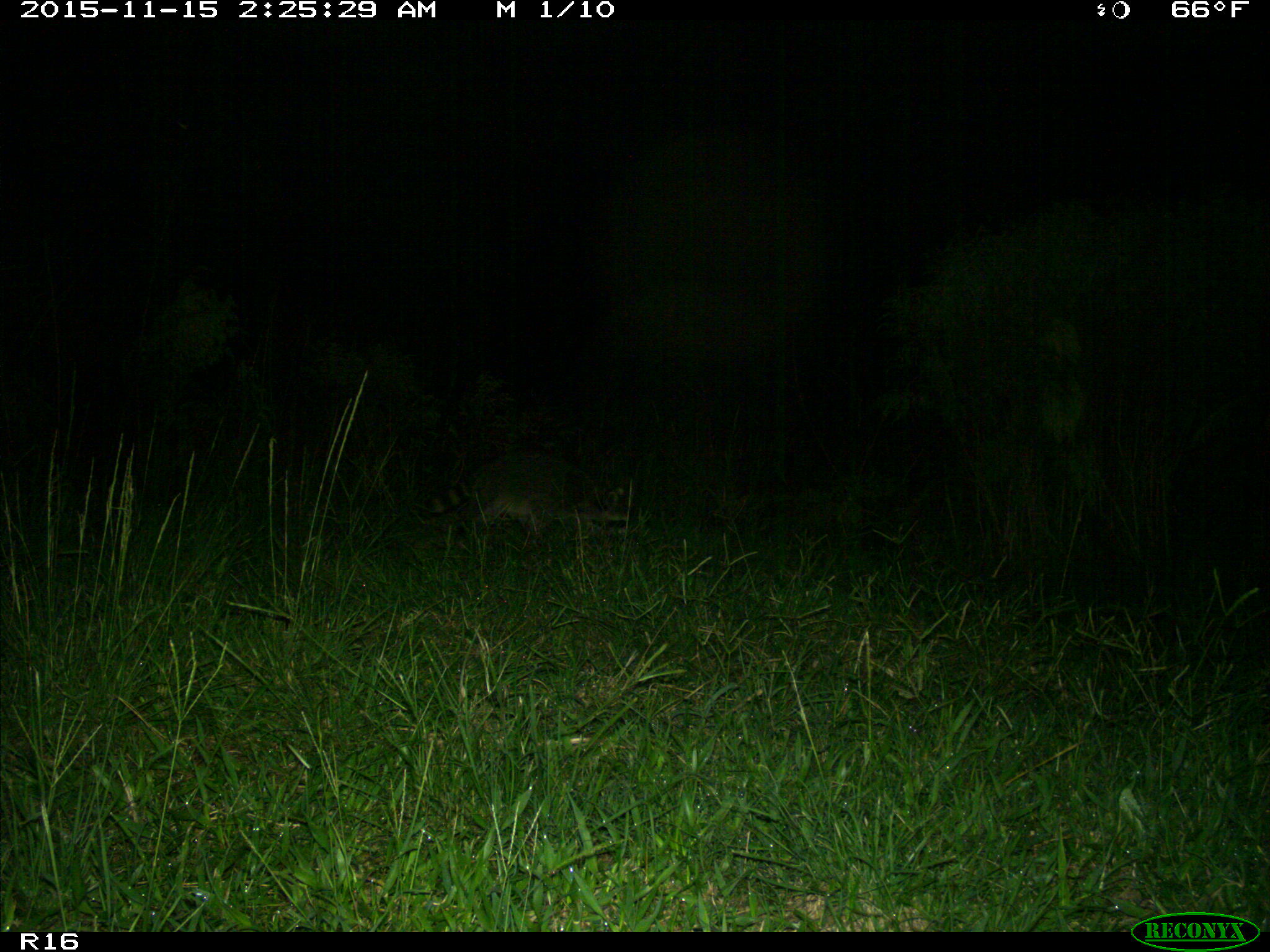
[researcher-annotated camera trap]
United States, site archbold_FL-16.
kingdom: Animalia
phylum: Chordata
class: Mammalia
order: Carnivora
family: Procyonidae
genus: Procyon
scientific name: Procyon lotor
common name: common raccoon